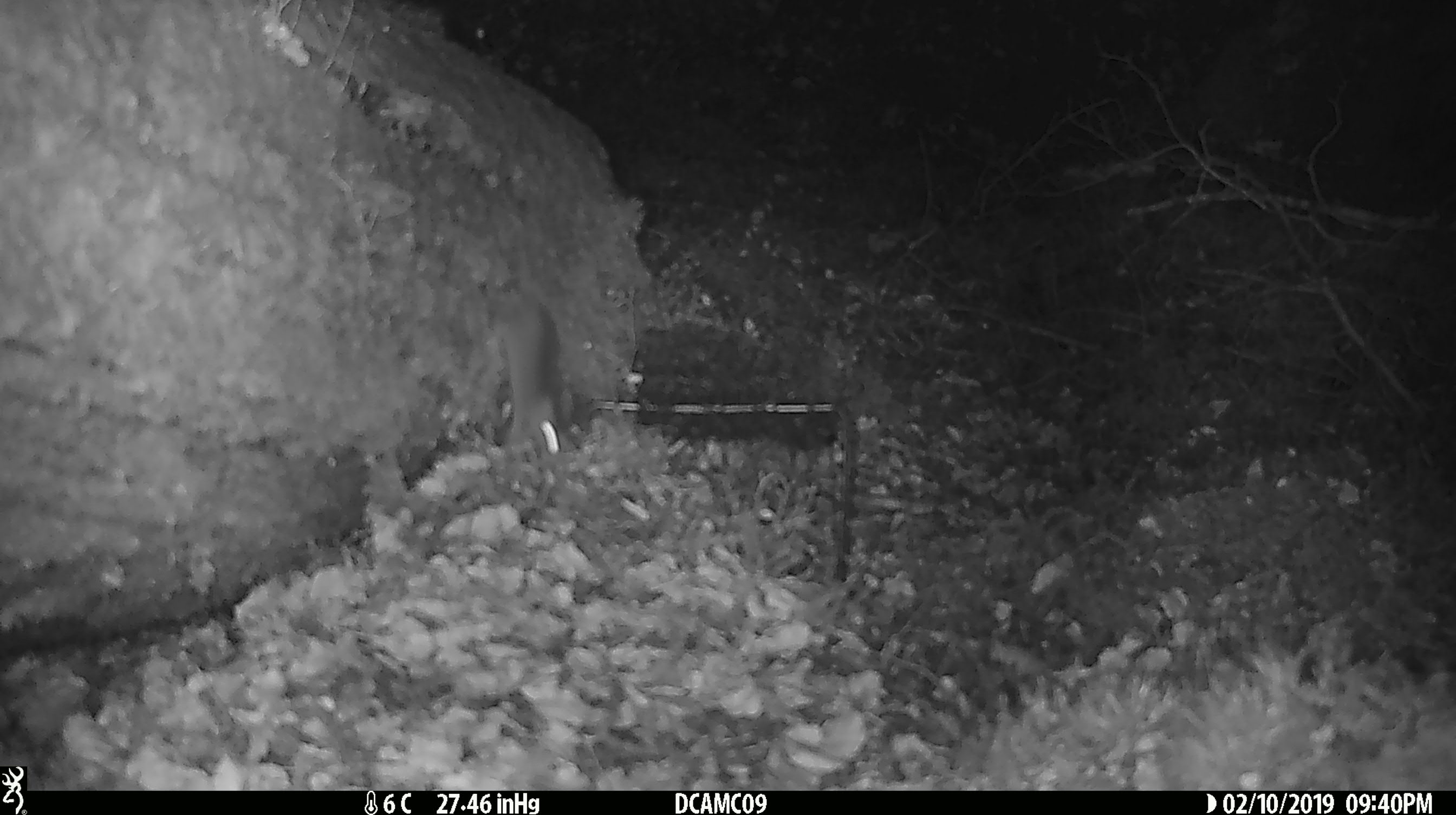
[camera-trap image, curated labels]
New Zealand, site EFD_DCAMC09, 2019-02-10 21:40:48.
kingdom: Animalia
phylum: Chordata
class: Mammalia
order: Rodentia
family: Muridae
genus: Mus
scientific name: Mus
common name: mouse